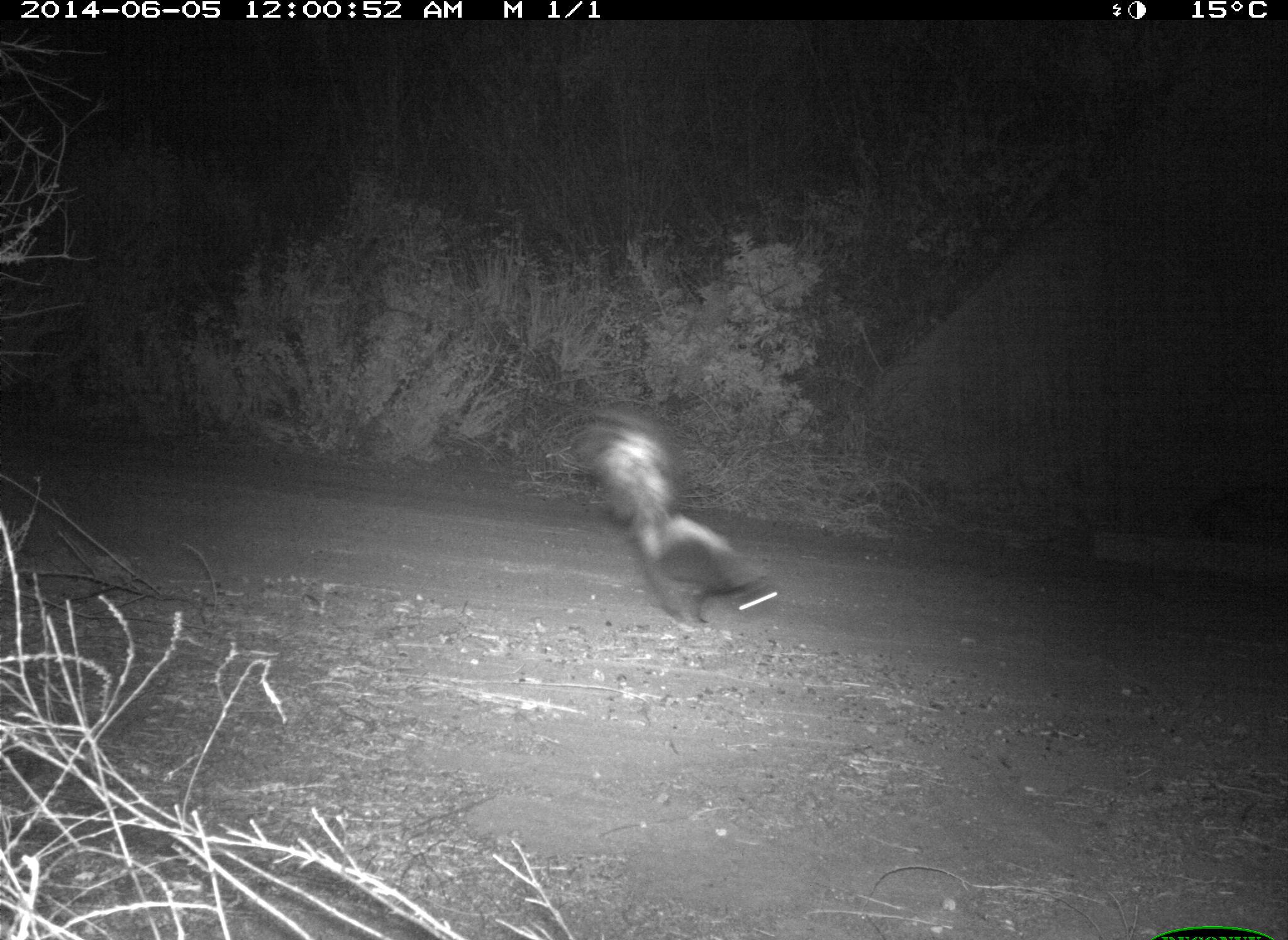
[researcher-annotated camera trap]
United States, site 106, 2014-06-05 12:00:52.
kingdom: Animalia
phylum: Chordata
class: Mammalia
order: Carnivora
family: Mephitidae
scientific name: Mephitidae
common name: skunk